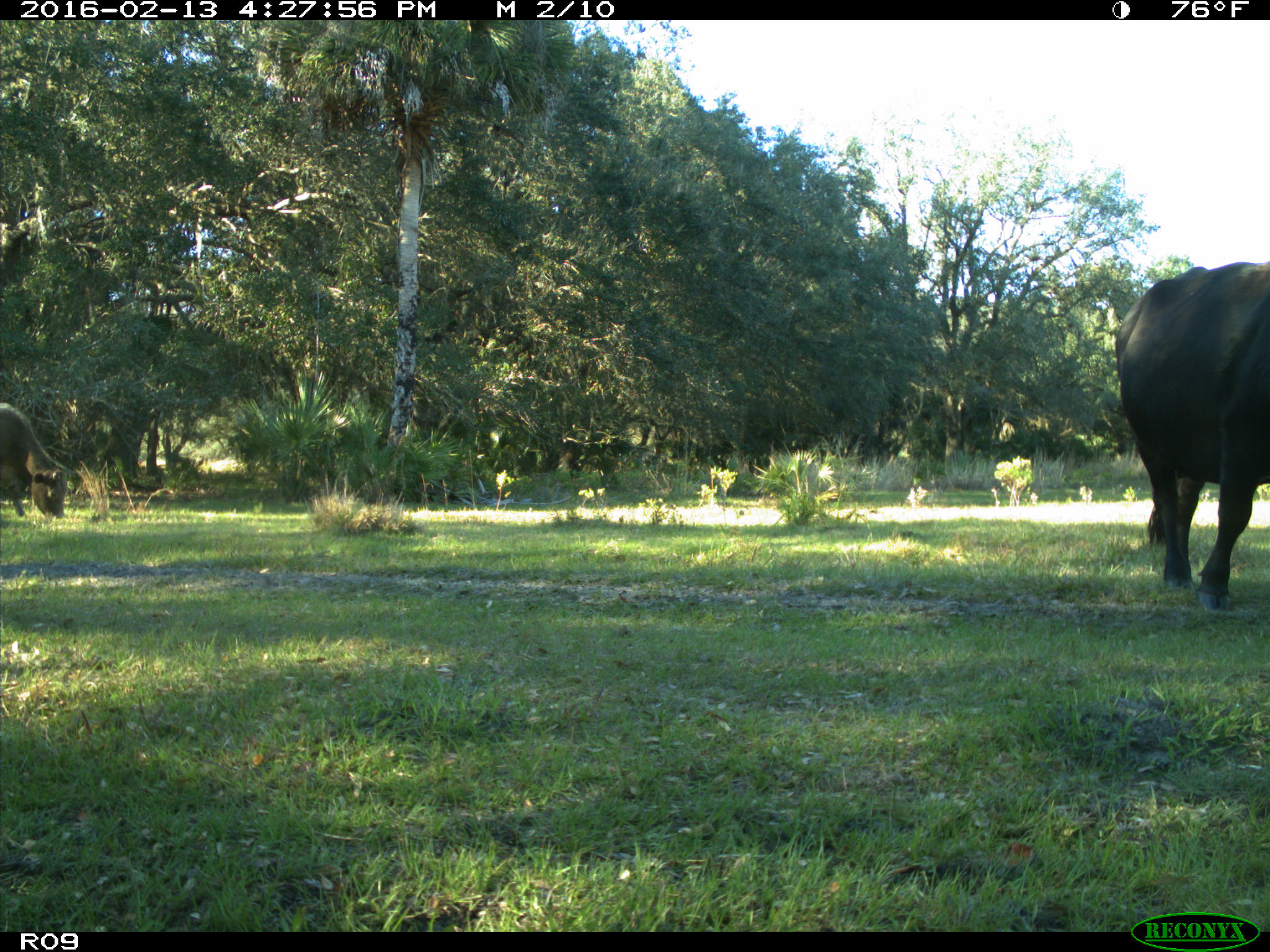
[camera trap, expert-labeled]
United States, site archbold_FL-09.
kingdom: Animalia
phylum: Chordata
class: Mammalia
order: Artiodactyla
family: Bovidae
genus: Bos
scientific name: Bos taurus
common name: domestic cow